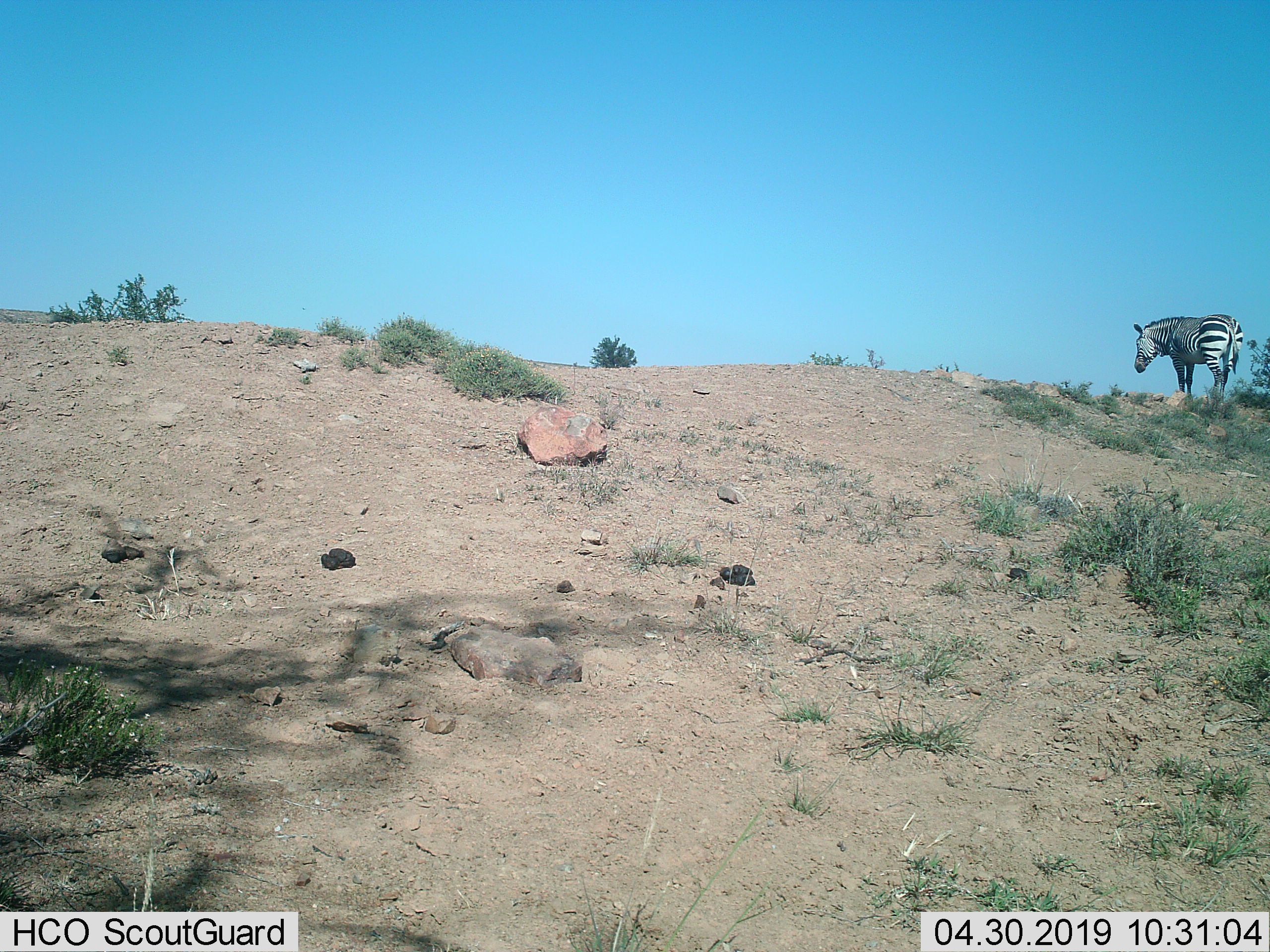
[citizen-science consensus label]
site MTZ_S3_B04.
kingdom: Animalia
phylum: Chordata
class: Mammalia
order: Perissodactyla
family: Equidae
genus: Equus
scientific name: Equus zebra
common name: mountain zebra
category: zebramountain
Zebramountain (mountain zebra) (Equus zebra), count 1. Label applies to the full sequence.